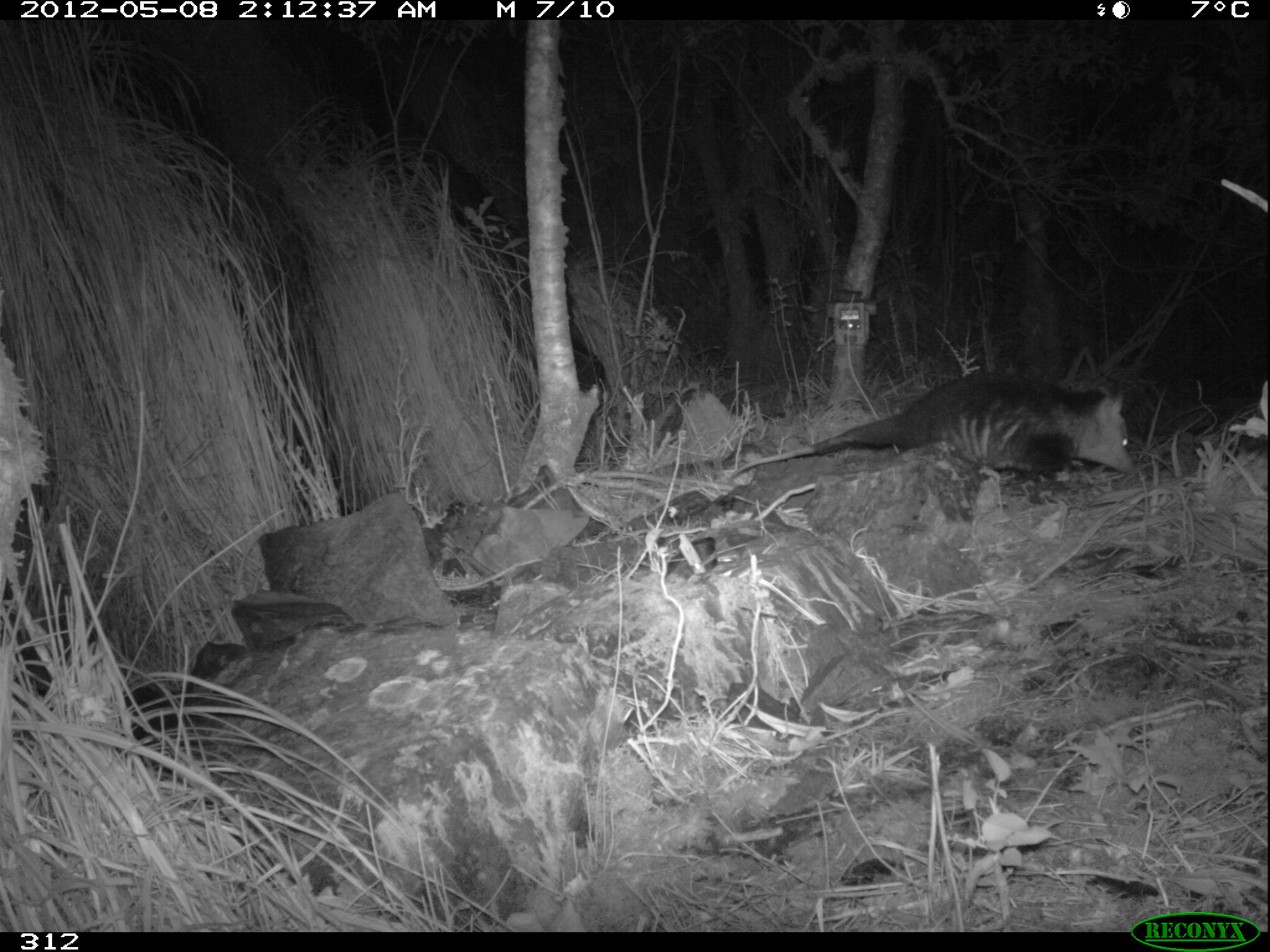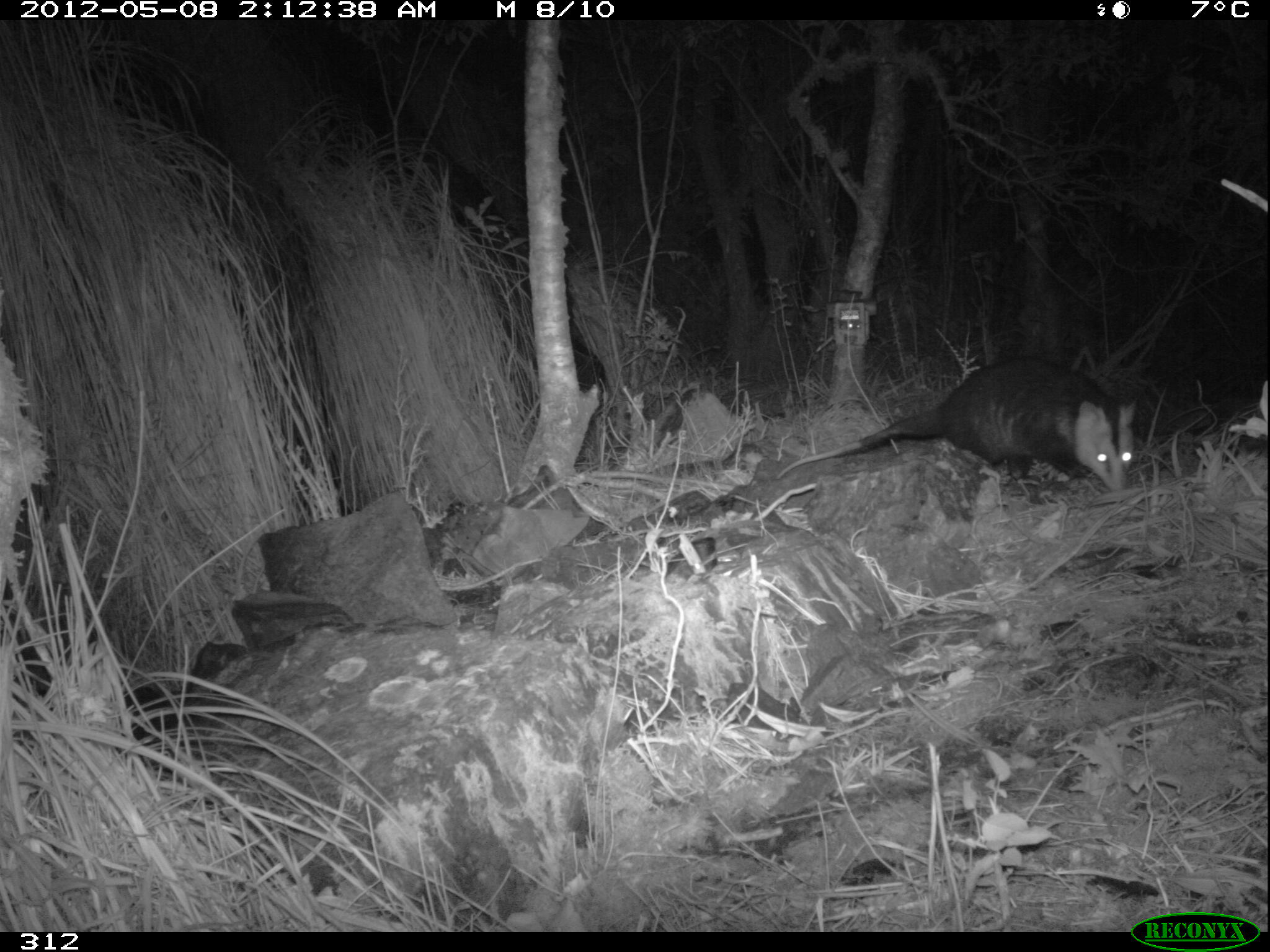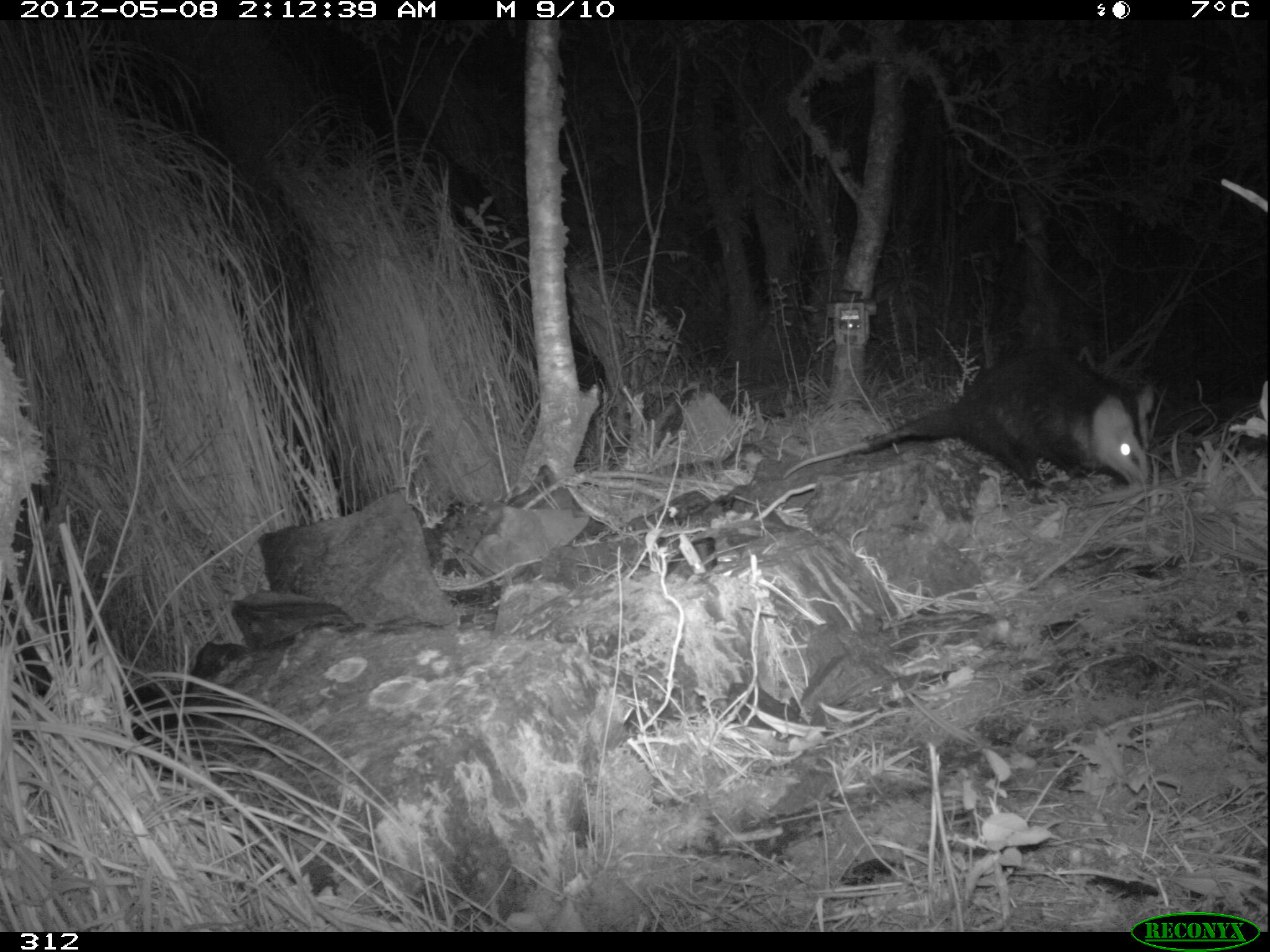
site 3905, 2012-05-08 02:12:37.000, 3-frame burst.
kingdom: Animalia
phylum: Chordata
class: Mammalia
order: Didelphimorphia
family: Didelphidae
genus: Didelphis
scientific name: Didelphis pernigra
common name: andean white-eared opossum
Didelphis pernigra (andean white-eared opossum).